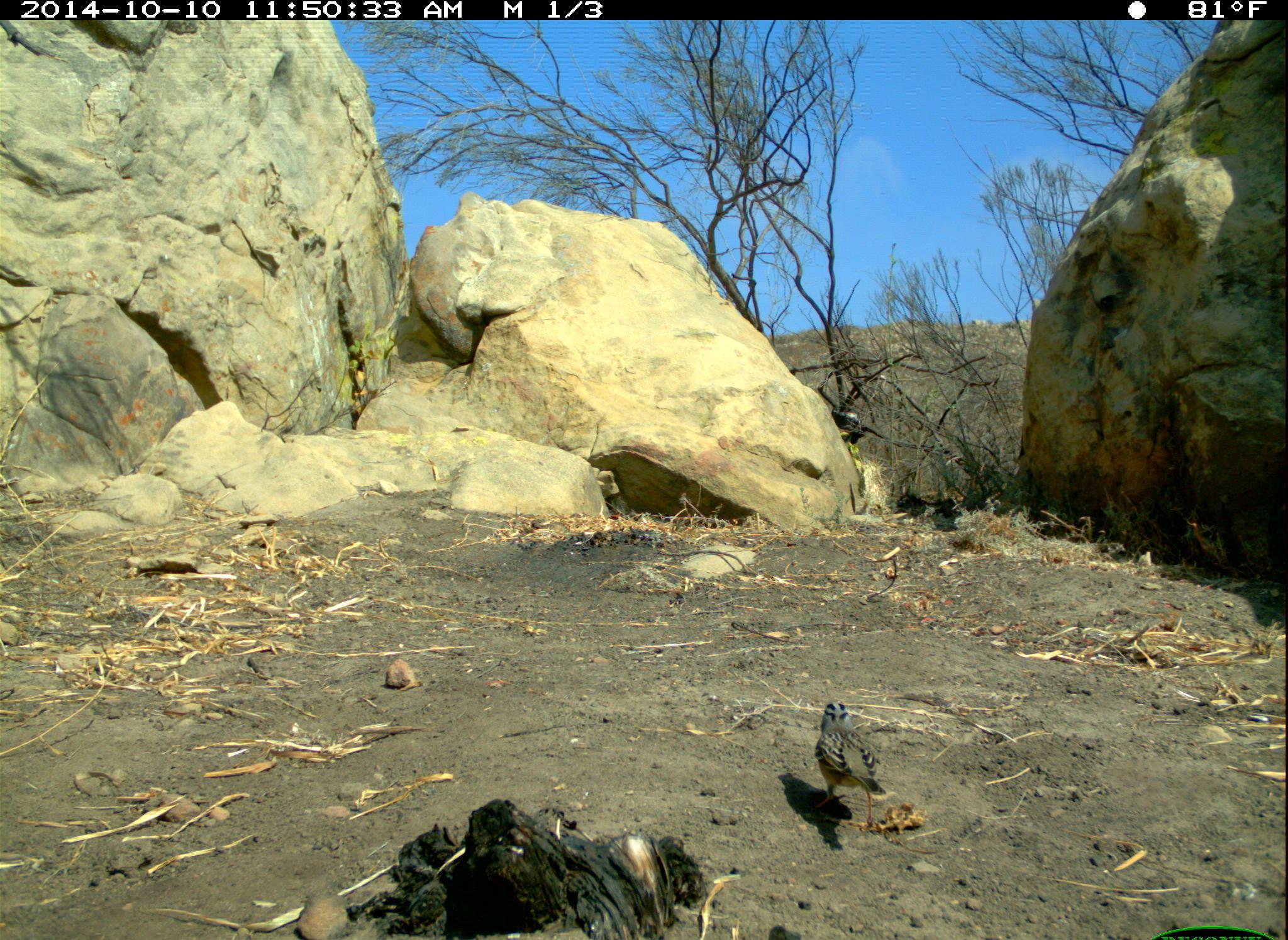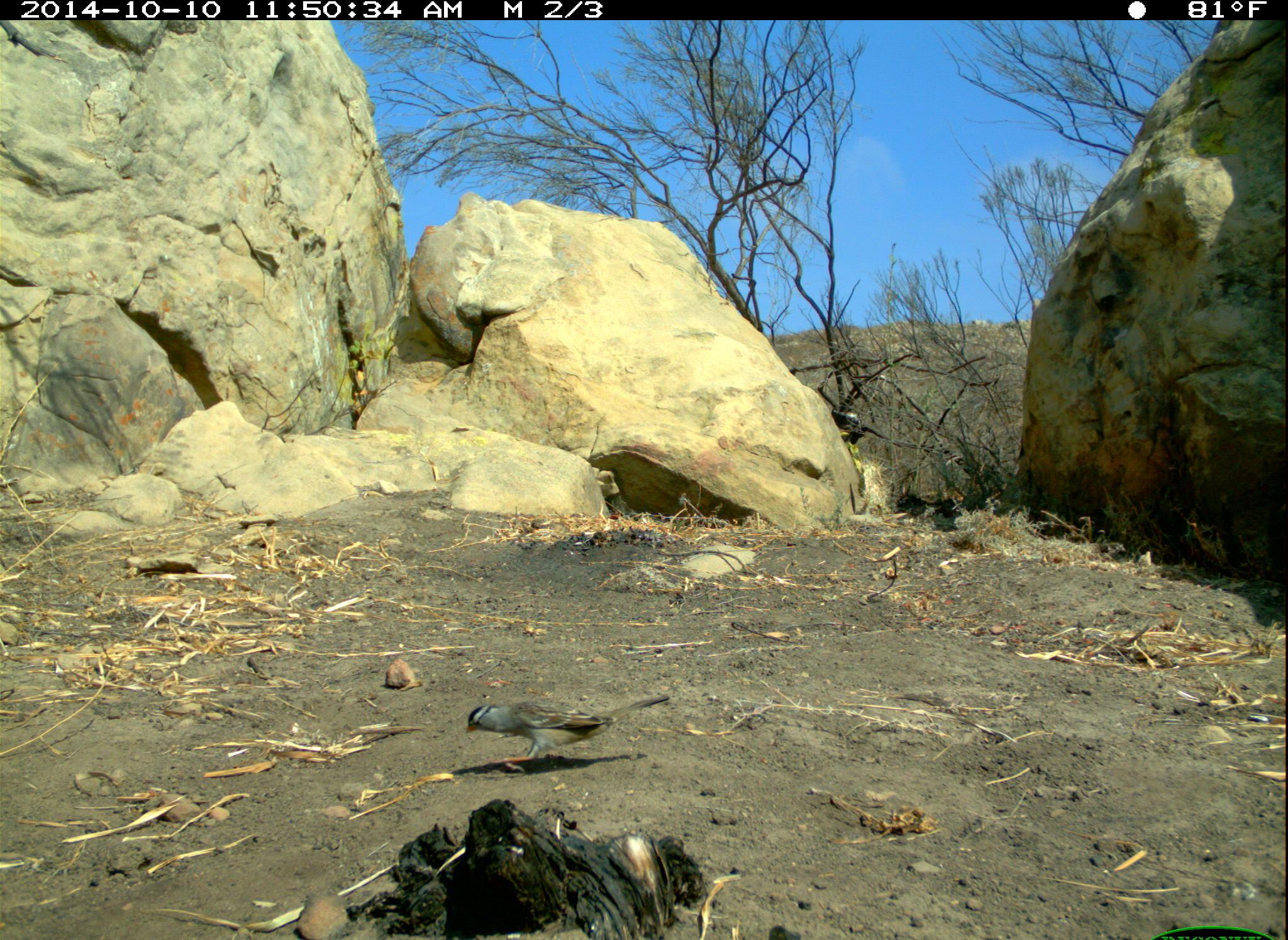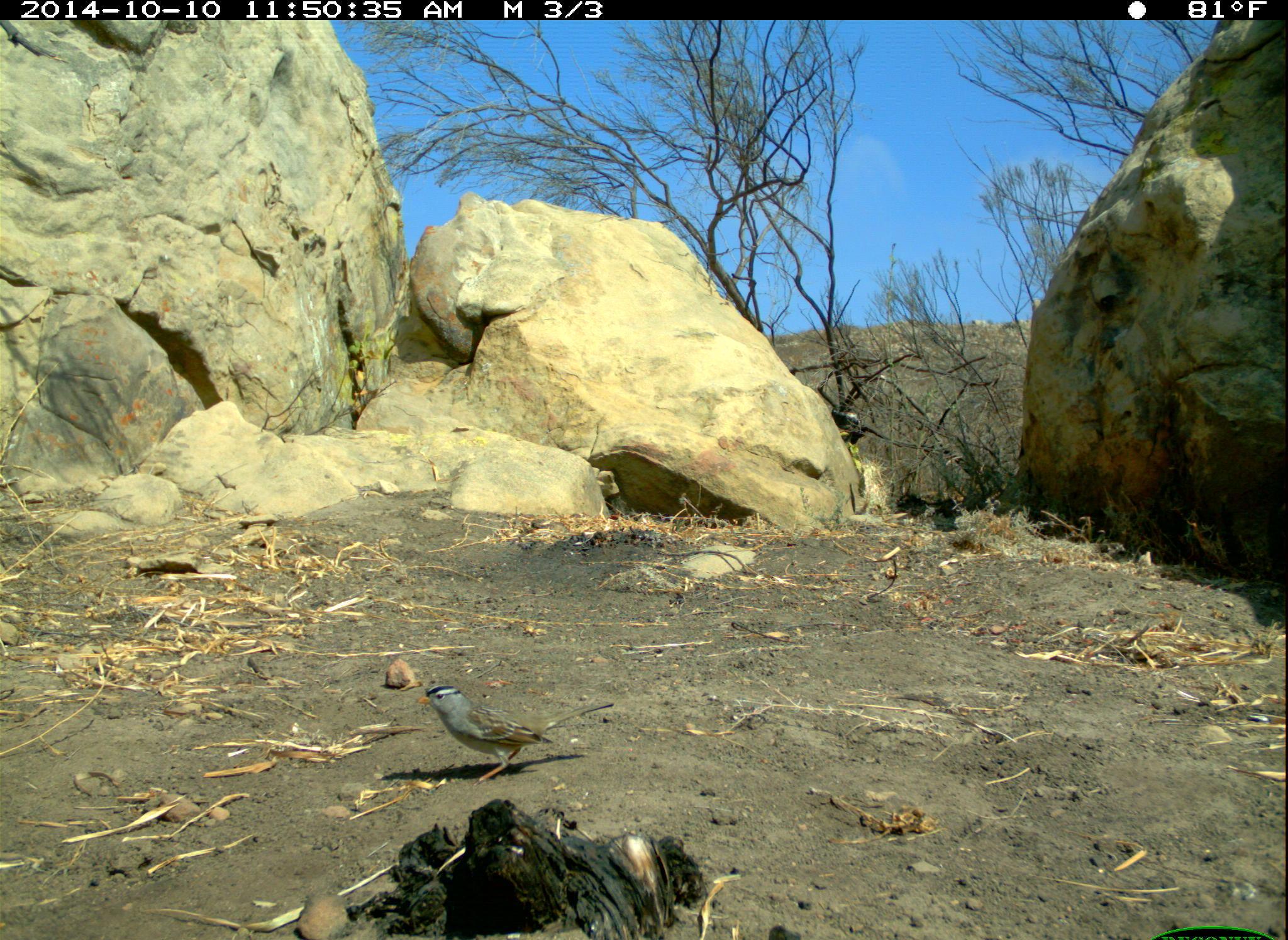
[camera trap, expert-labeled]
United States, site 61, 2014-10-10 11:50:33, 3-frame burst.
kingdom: Animalia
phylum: Chordata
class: Aves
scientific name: Aves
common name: bird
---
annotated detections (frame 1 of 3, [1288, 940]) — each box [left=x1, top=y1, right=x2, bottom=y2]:
bird: [left=802, top=693, right=908, bottom=841]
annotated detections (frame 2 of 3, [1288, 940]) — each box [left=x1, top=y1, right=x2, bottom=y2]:
bird: [left=457, top=678, right=689, bottom=789]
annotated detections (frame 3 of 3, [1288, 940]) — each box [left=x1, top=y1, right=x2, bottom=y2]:
bird: [left=409, top=678, right=623, bottom=789]